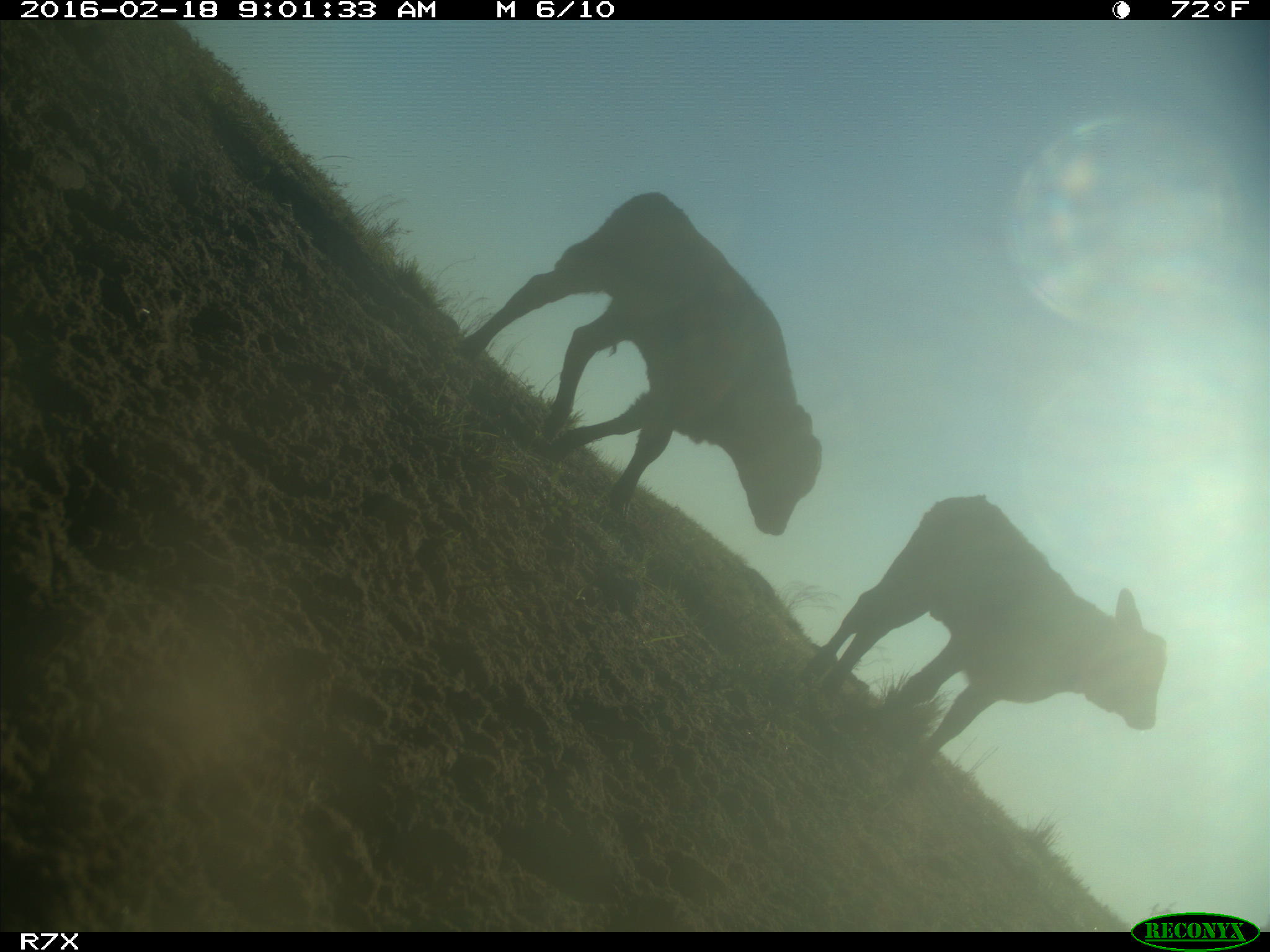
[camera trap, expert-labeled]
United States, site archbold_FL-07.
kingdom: Animalia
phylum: Chordata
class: Mammalia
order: Artiodactyla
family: Bovidae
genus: Bos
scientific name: Bos taurus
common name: domestic cow